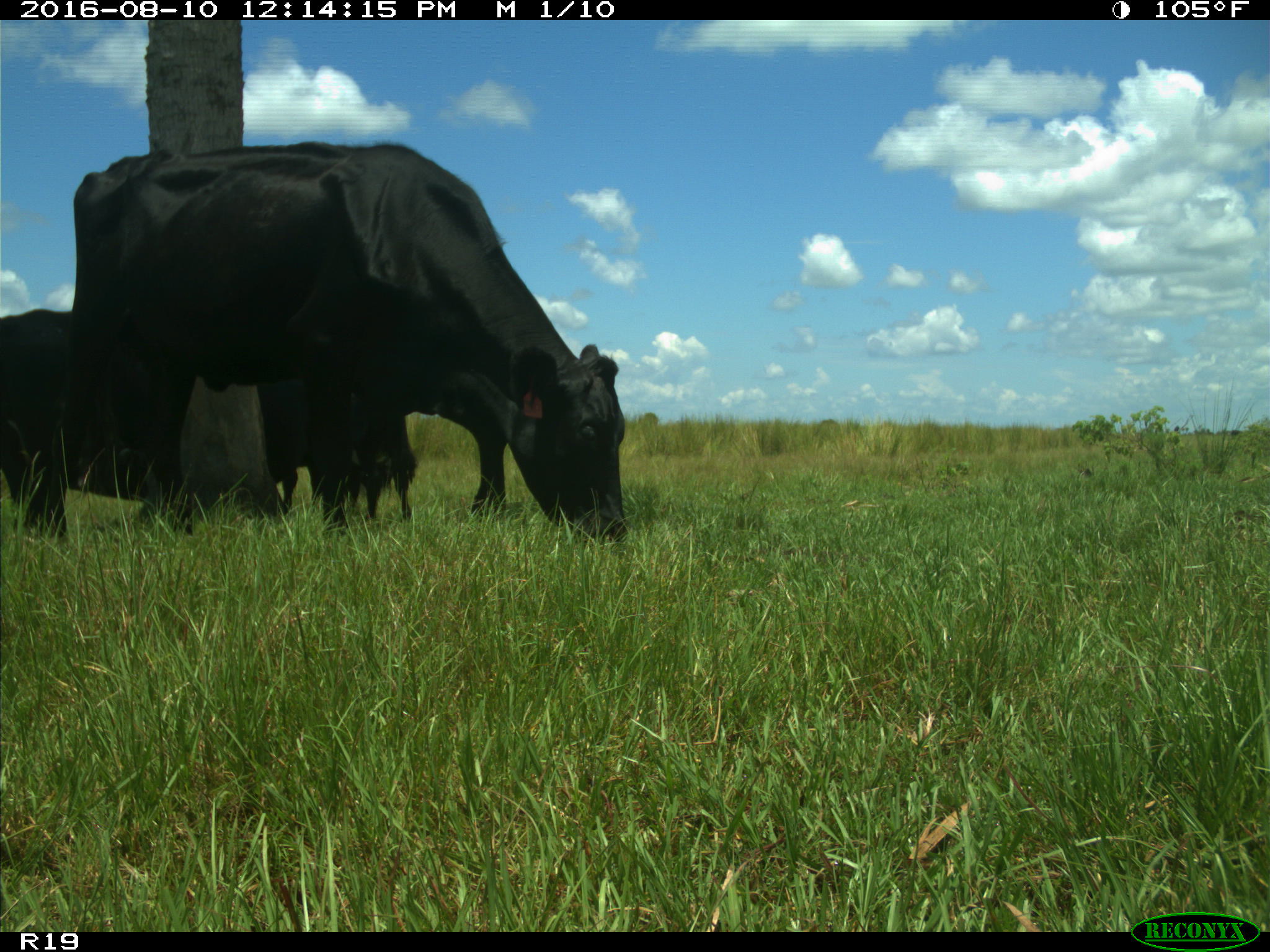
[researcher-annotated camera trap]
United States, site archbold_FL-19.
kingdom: Animalia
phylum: Chordata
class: Mammalia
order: Artiodactyla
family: Bovidae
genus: Bos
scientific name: Bos taurus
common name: domestic cow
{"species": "Bos taurus (domestic cow)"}